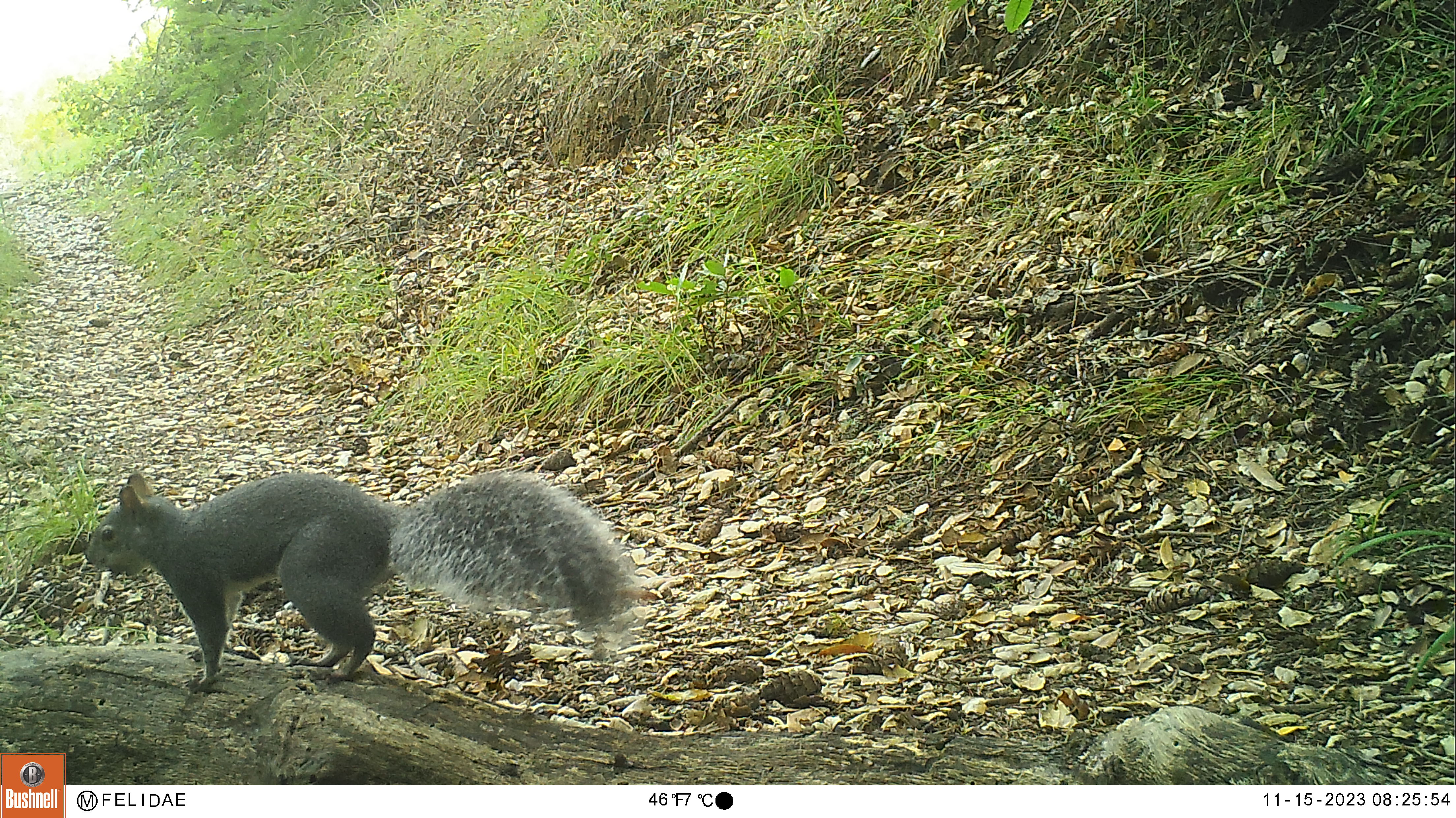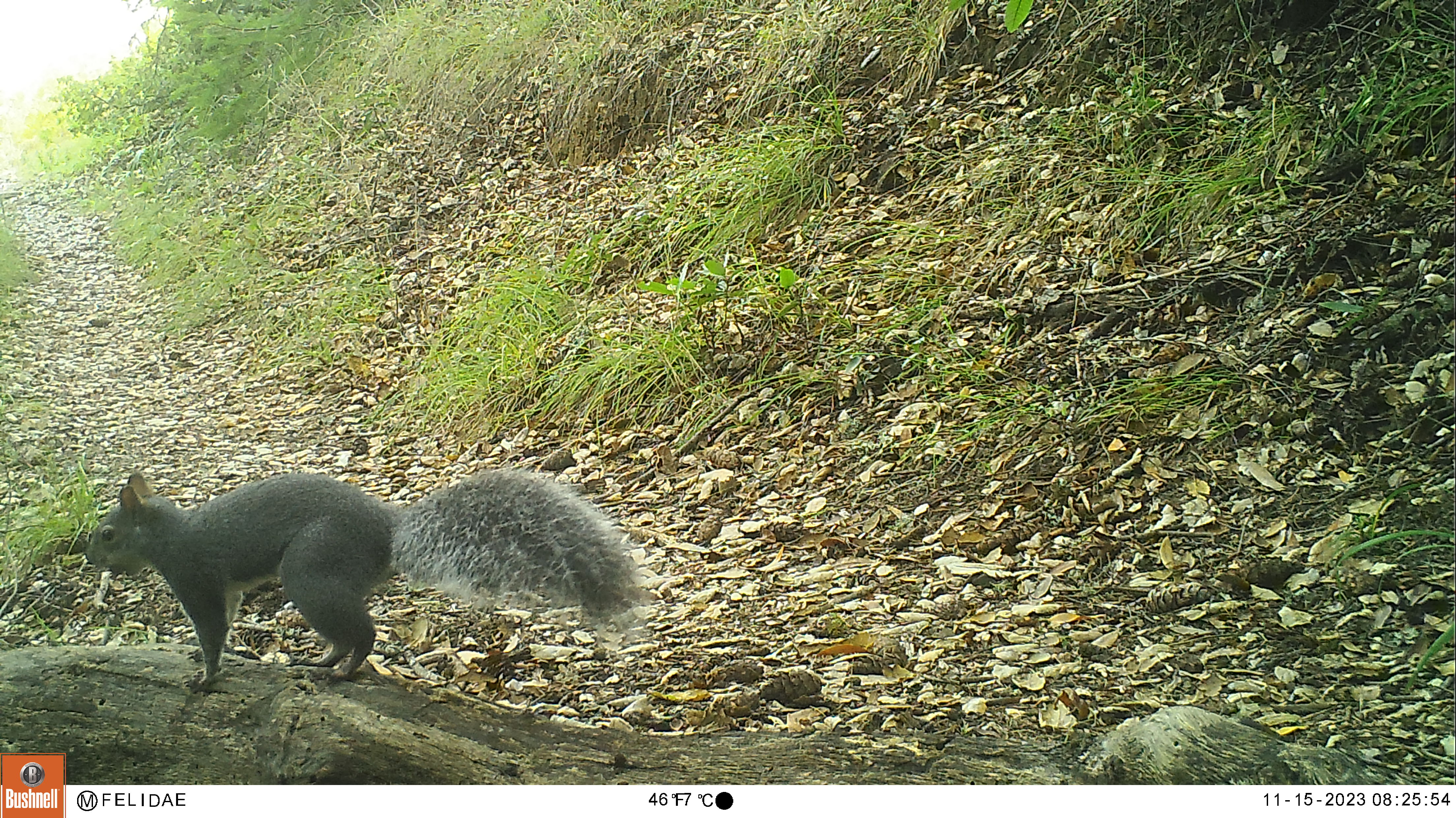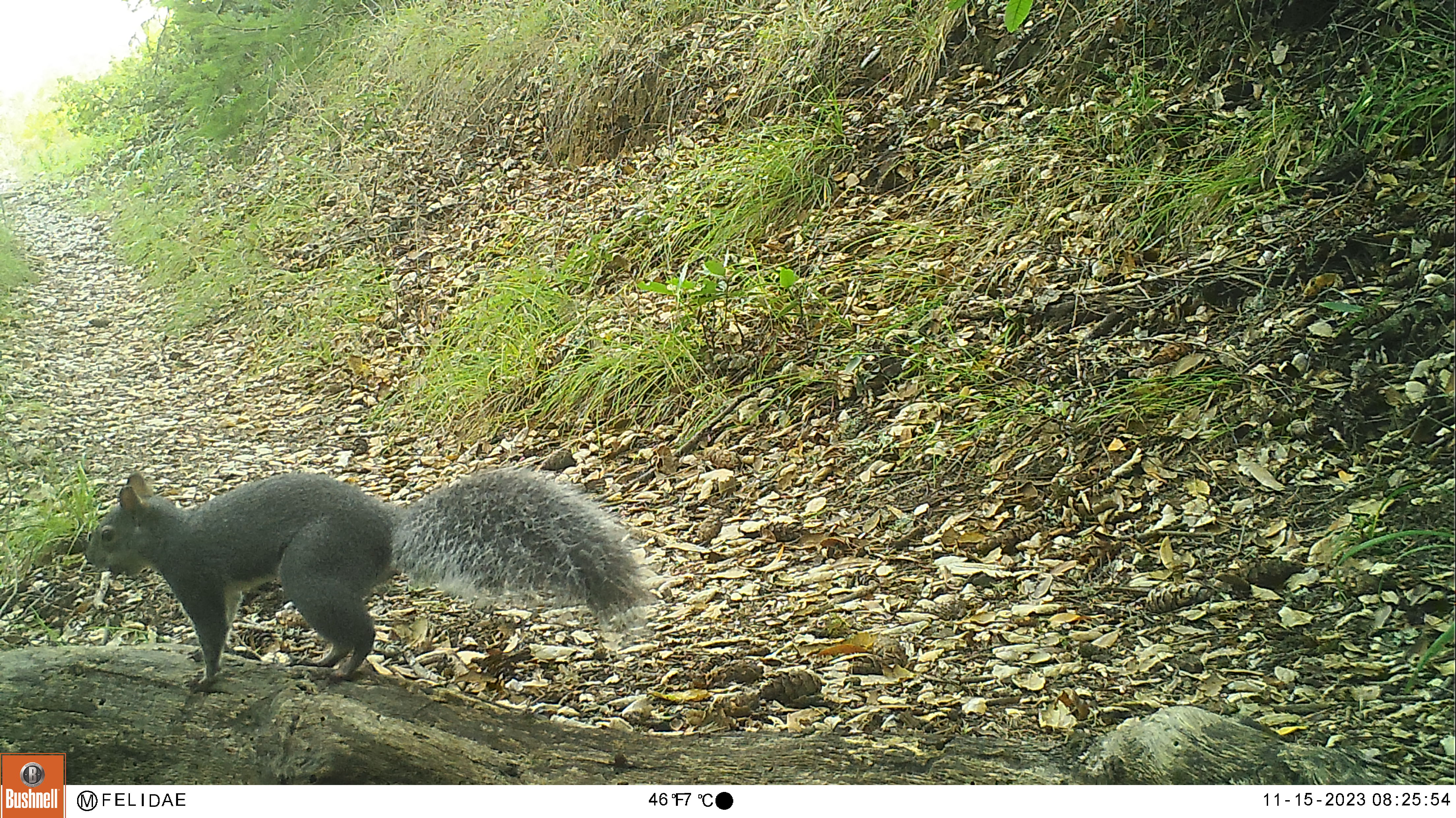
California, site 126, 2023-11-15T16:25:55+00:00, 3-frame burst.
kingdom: Animalia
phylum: Chordata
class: Mammalia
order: Rodentia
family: Sciuridae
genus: Sciurus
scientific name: Sciurus griseus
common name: western gray squirrel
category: western grey squirrel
Western grey squirrel (western gray squirrel) (Sciurus griseus).